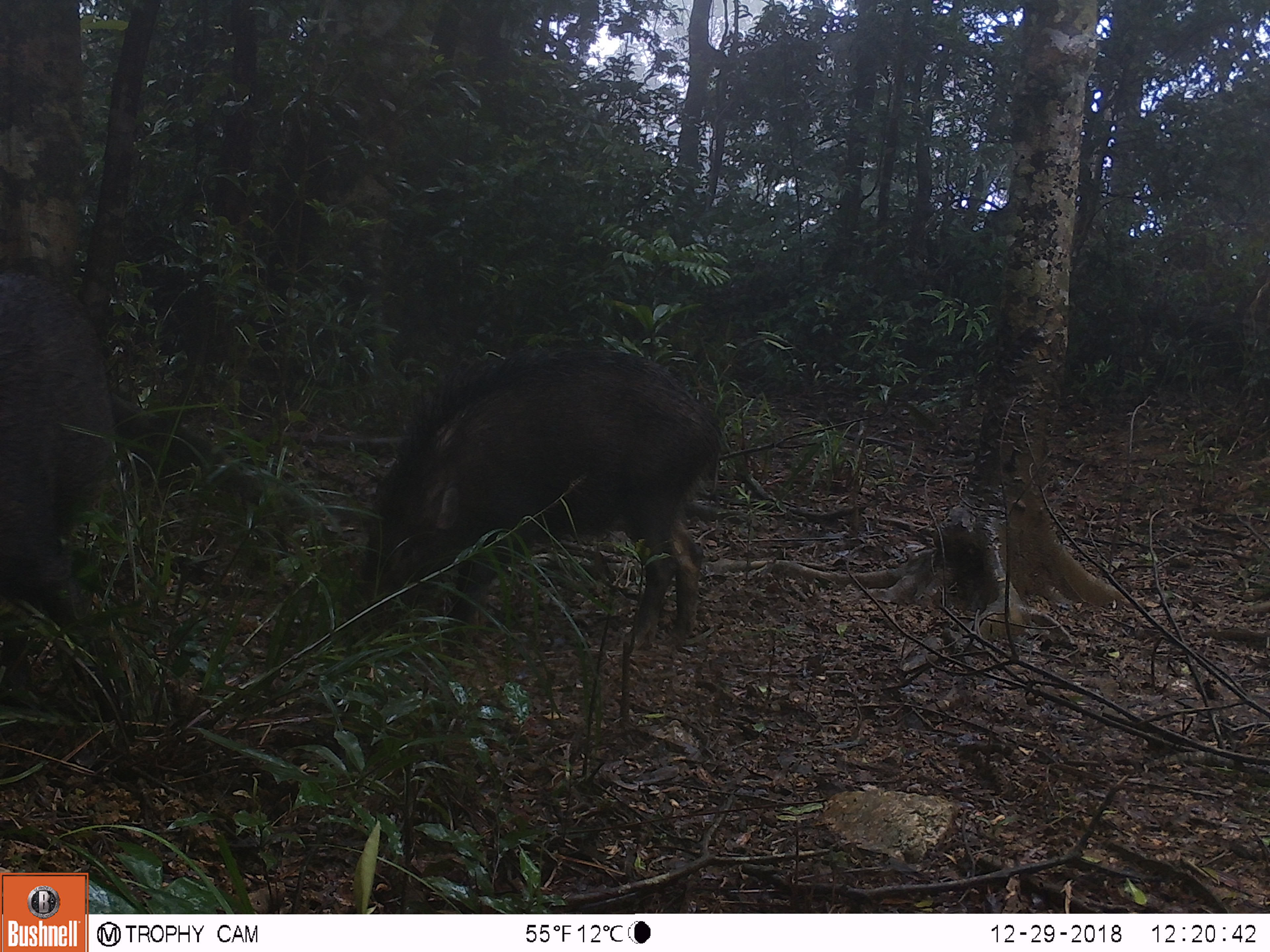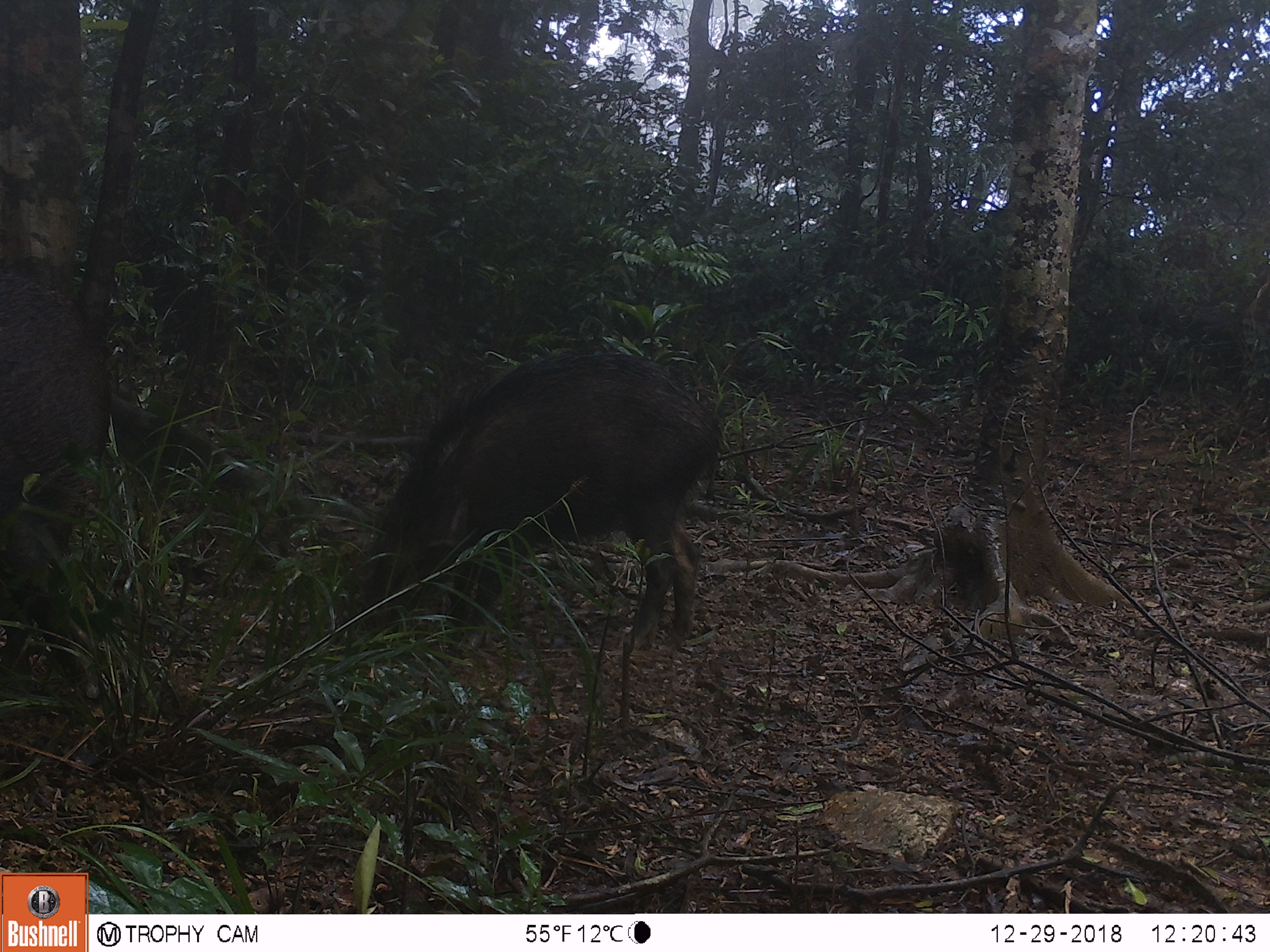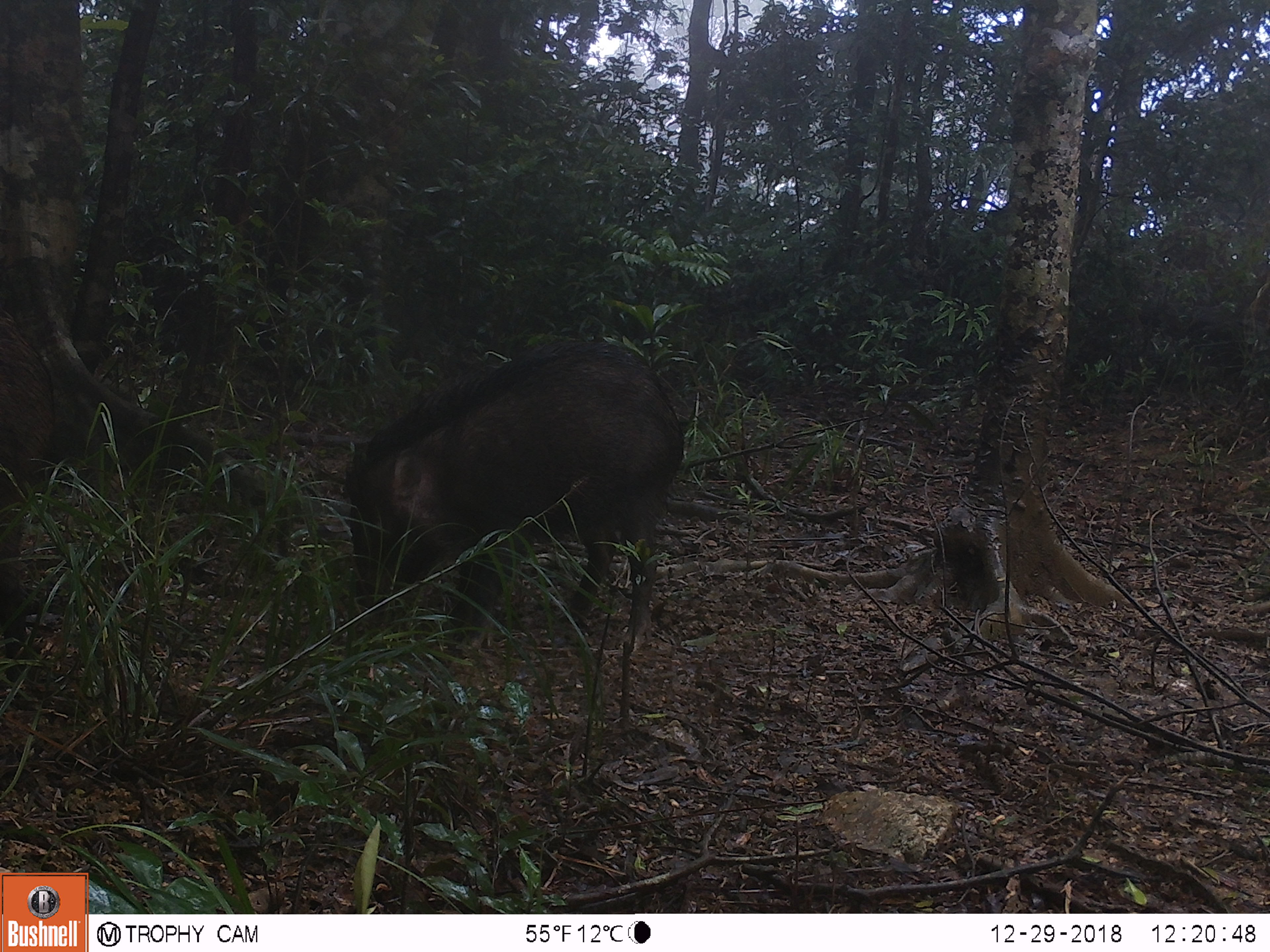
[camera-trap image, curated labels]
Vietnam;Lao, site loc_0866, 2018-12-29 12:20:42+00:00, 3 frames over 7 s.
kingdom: Animalia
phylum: Chordata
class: Mammalia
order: Artiodactyla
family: Suidae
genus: Sus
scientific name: Sus scrofa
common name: eurasian wild pig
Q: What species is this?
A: Eurasian wild pig (Sus scrofa).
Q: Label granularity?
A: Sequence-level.